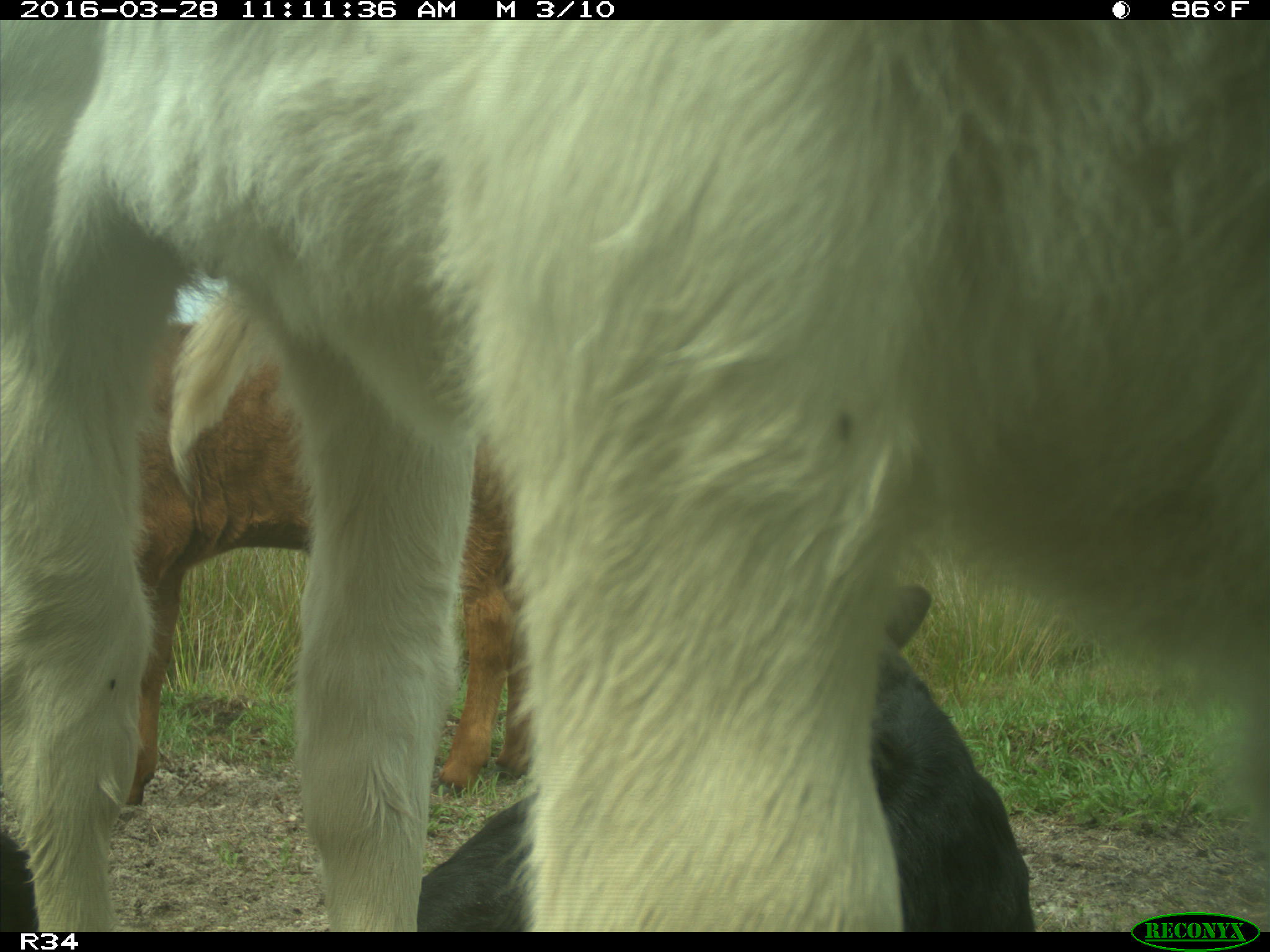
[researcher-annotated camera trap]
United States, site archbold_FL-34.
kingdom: Animalia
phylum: Chordata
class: Mammalia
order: Artiodactyla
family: Bovidae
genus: Bos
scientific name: Bos taurus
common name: domestic cow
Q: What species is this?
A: Bos taurus (domestic cow).